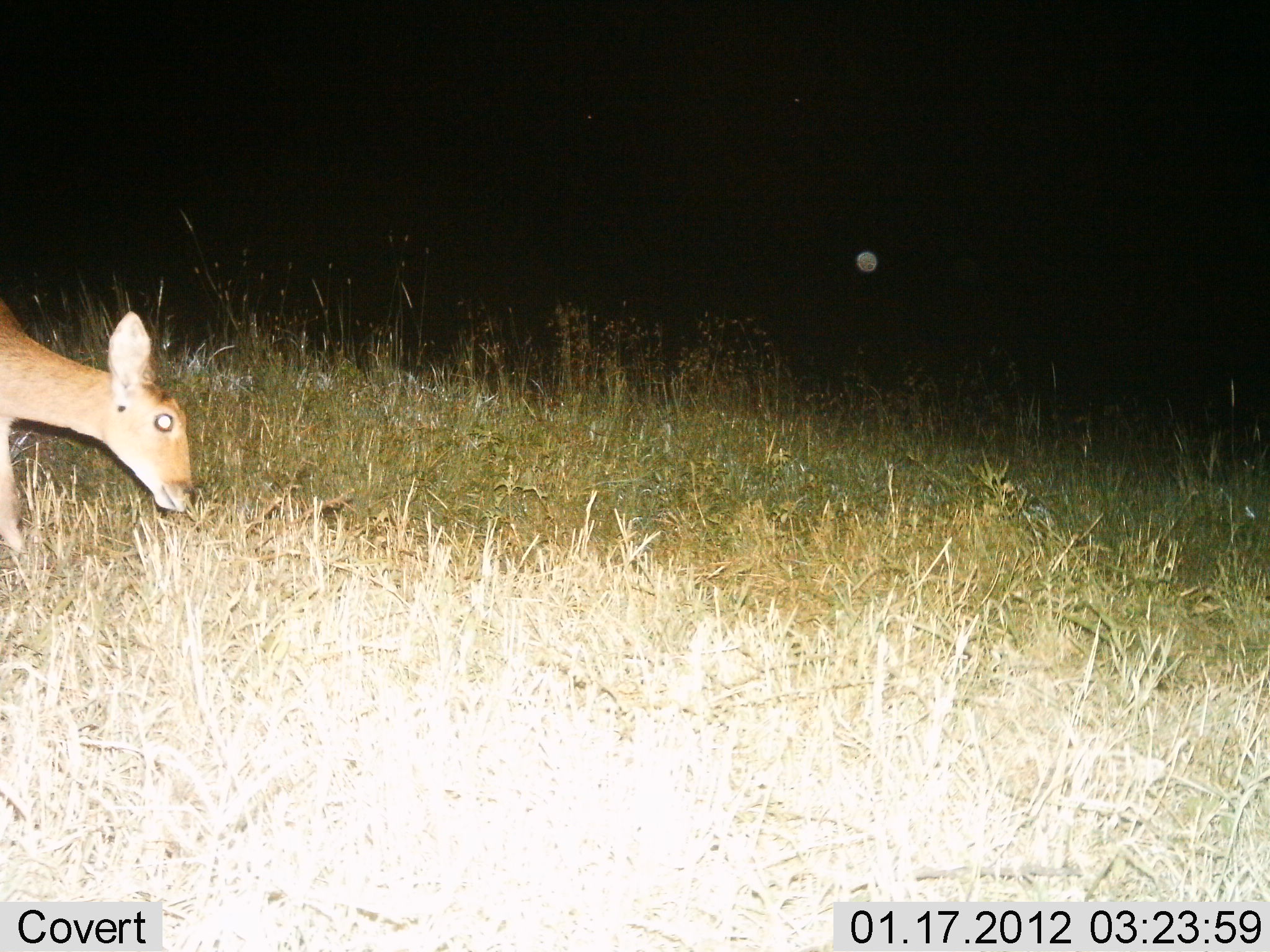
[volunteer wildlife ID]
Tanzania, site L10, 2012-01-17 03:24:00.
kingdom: Animalia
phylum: Chordata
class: Mammalia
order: Artiodactyla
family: Bovidae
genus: Redunca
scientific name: Redunca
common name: reedbuck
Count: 1.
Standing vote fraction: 42%.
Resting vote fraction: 0%.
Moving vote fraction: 26%.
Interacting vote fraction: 0%.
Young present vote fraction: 0%.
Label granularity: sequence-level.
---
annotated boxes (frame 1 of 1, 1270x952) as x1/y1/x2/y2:
animal: 0/297/199/550